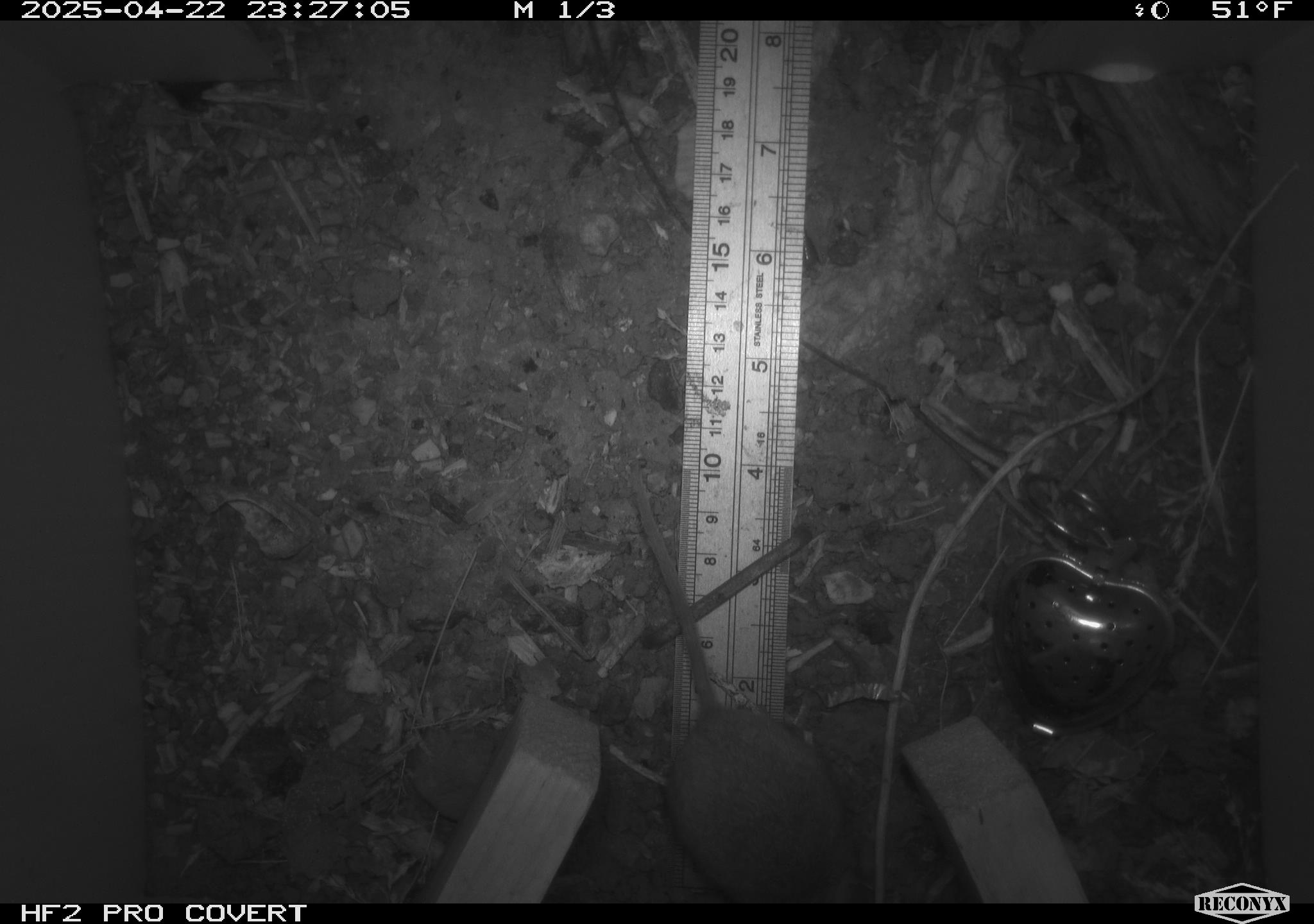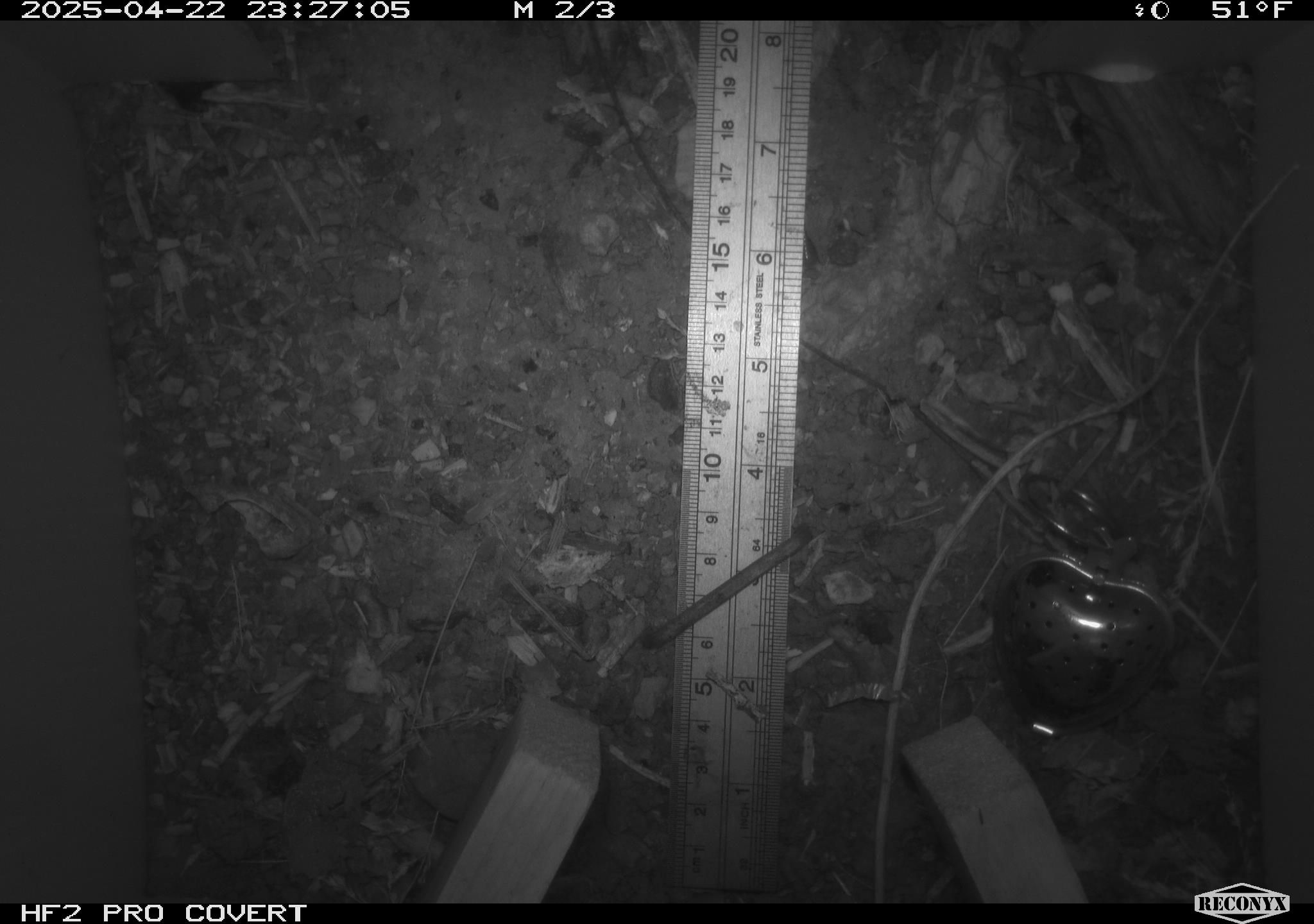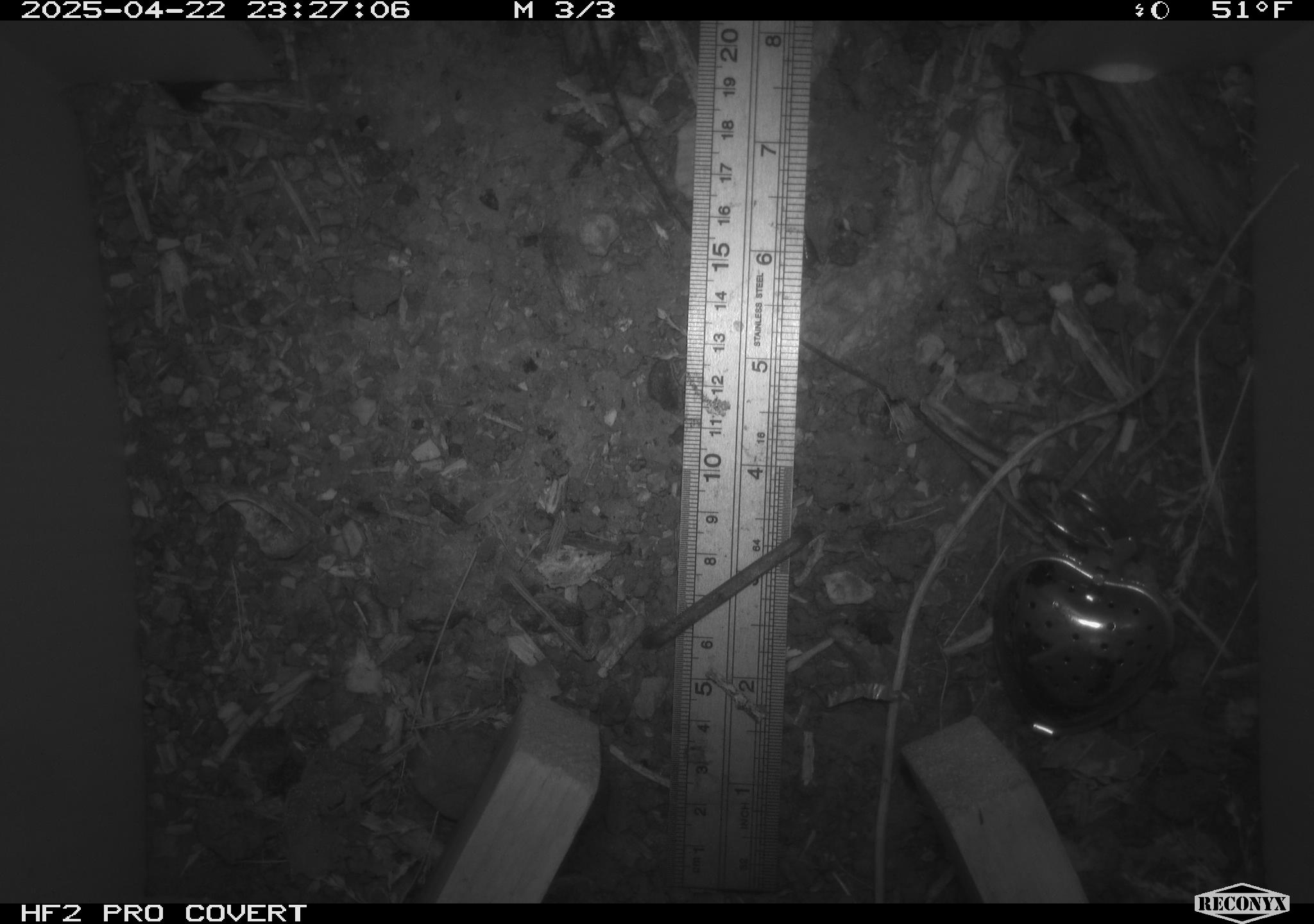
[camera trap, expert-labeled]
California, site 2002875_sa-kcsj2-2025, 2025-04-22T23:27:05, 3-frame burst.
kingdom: Animalia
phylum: Chordata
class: Mammalia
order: Rodentia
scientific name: Rodentia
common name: rodent